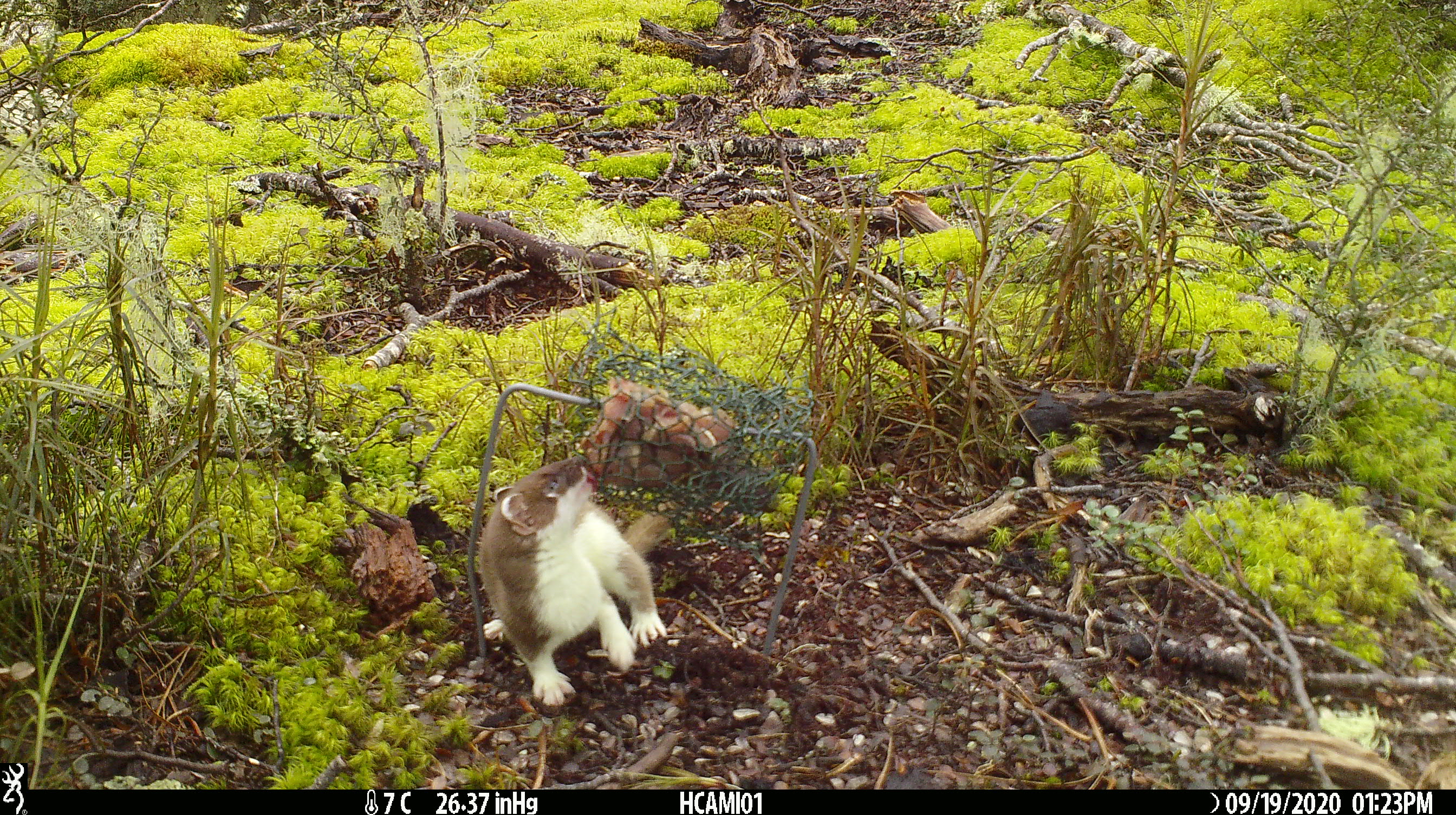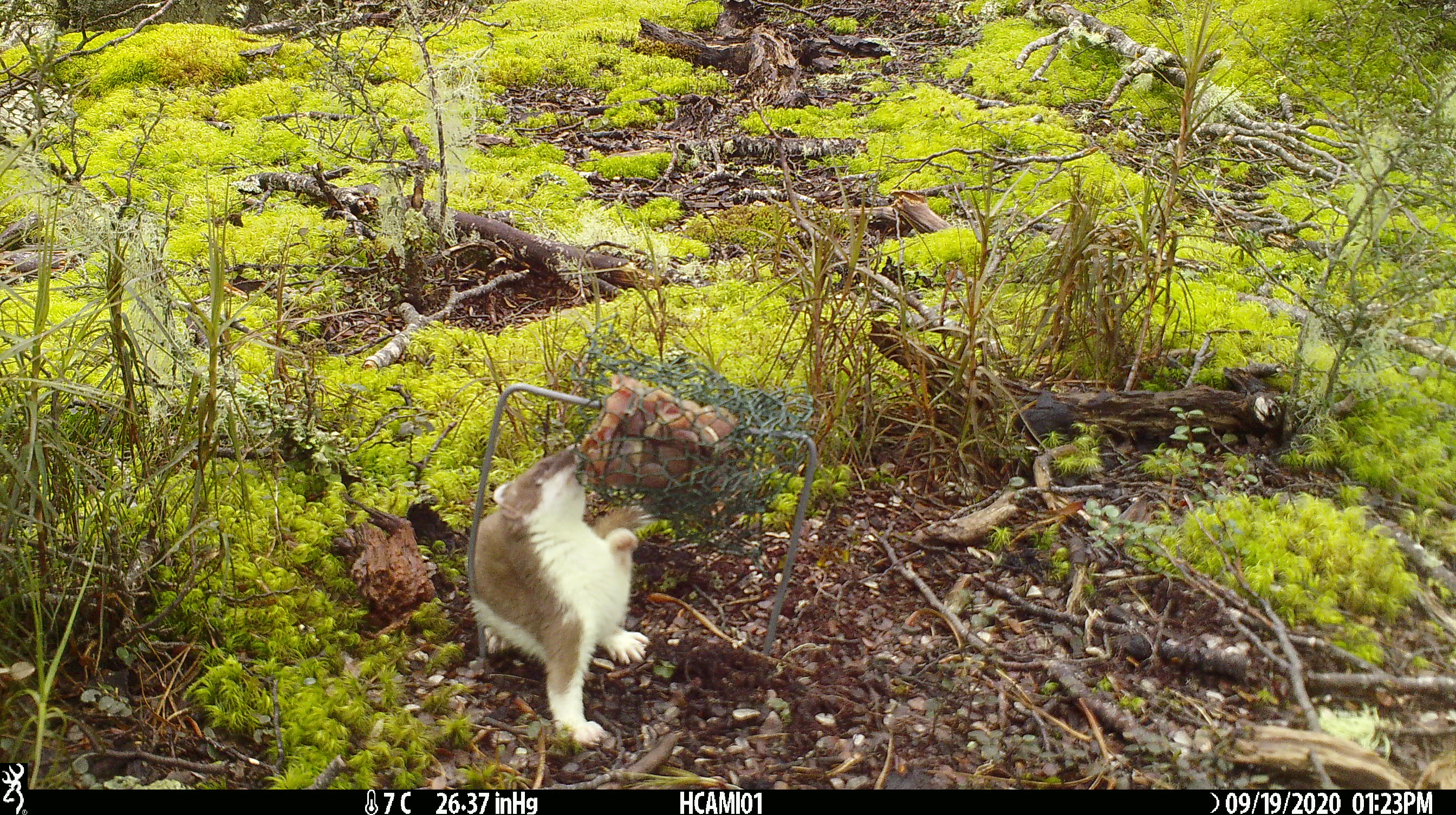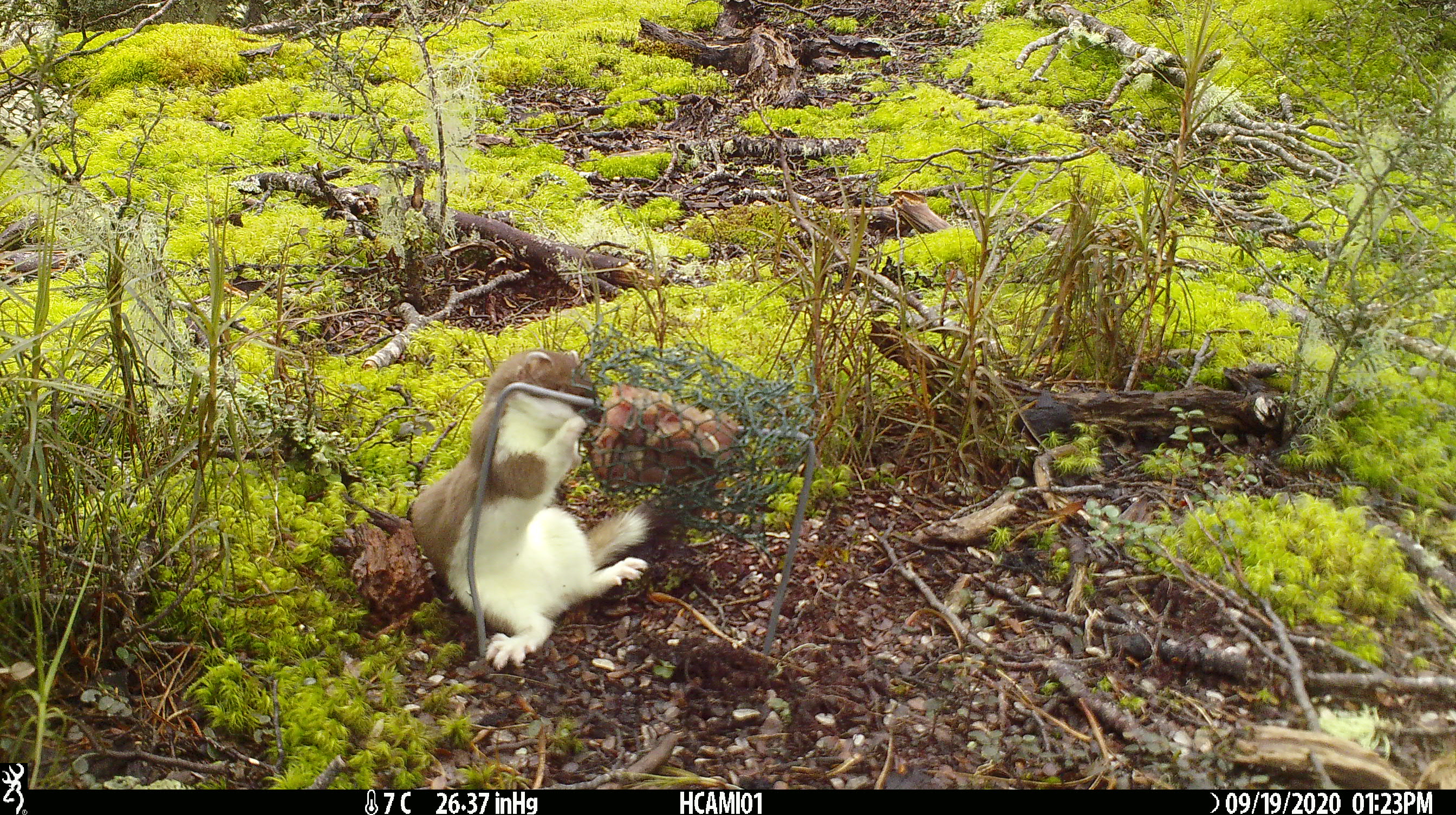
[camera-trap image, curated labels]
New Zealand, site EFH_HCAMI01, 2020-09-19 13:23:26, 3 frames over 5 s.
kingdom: Animalia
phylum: Chordata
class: Mammalia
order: Carnivora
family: Mustelidae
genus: Mustela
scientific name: Mustela erminea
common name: stoat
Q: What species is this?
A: Stoat (Mustela erminea).